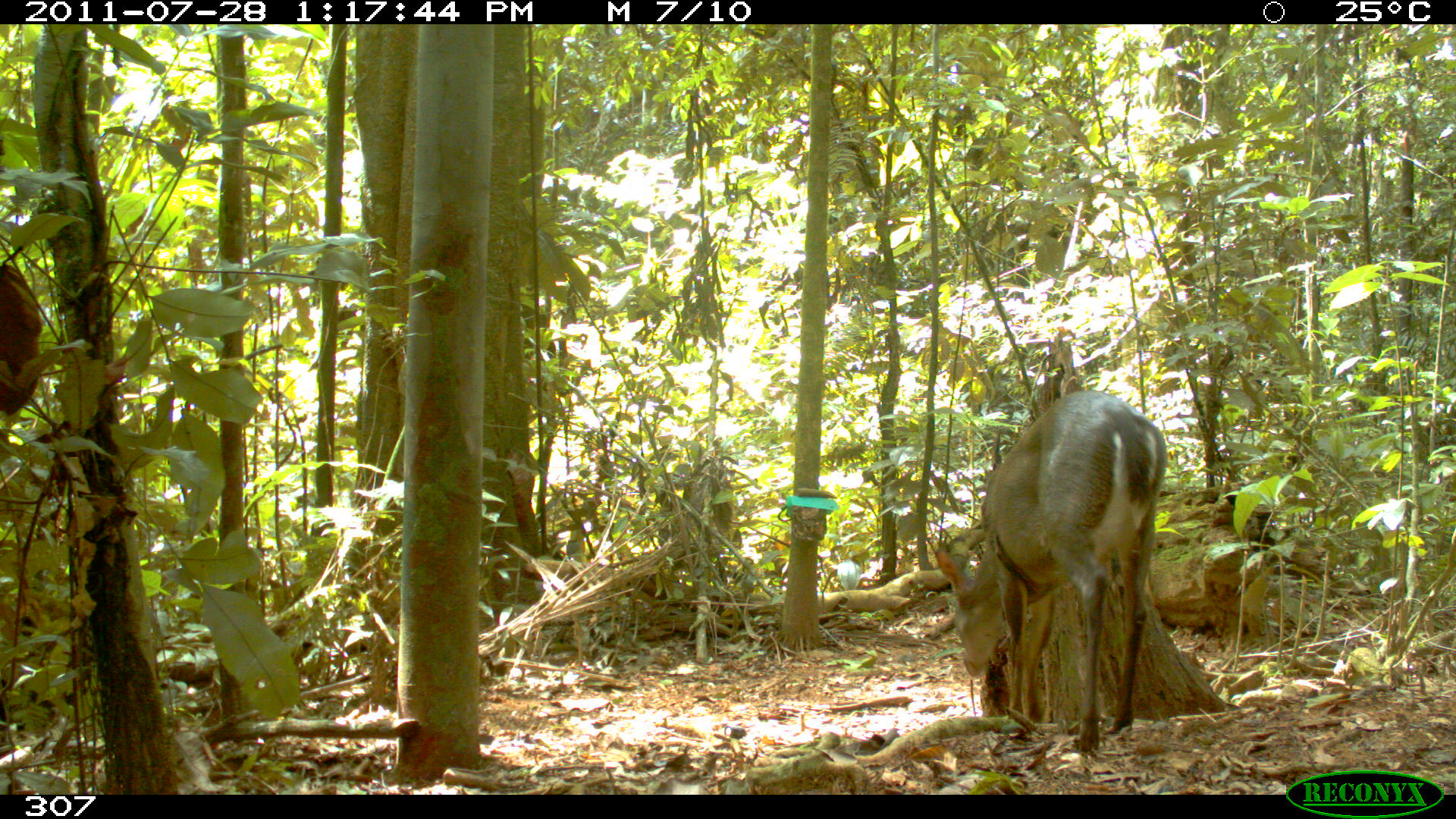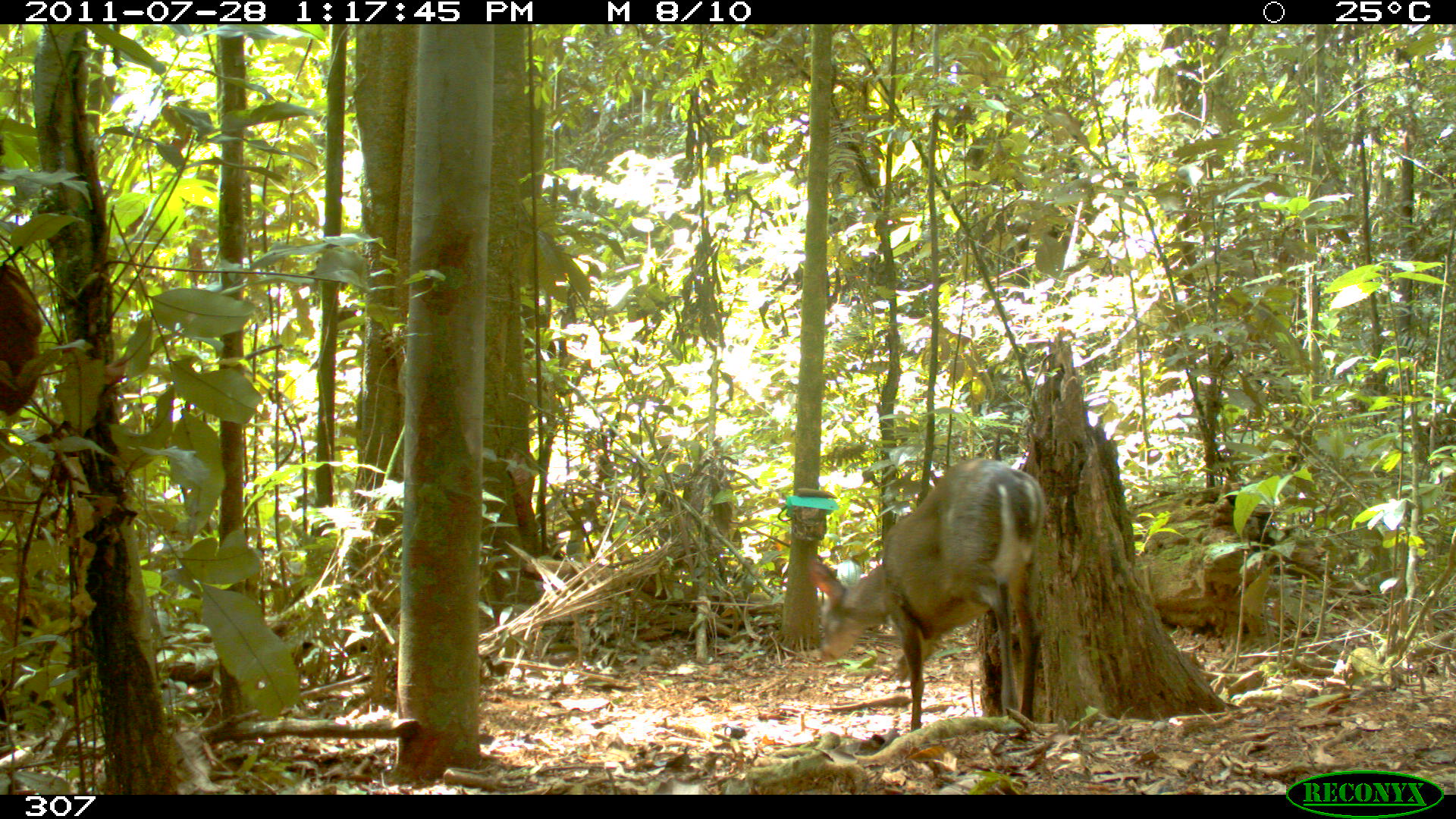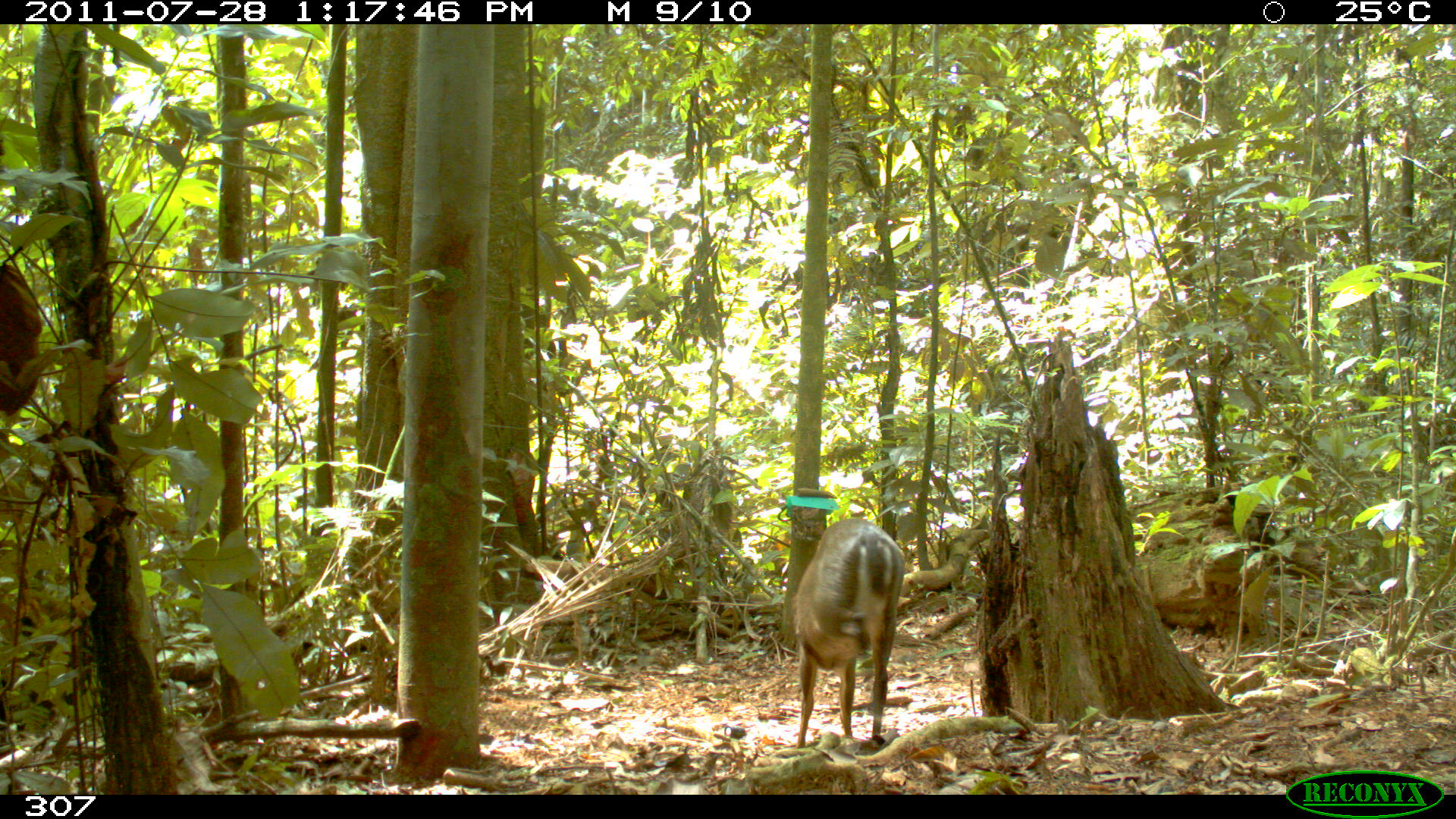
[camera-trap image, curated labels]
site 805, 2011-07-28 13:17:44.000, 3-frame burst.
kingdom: Animalia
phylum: Chordata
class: Mammalia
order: Artiodactyla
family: Cervidae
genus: Mazama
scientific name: Mazama gouazoubira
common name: gray brocket